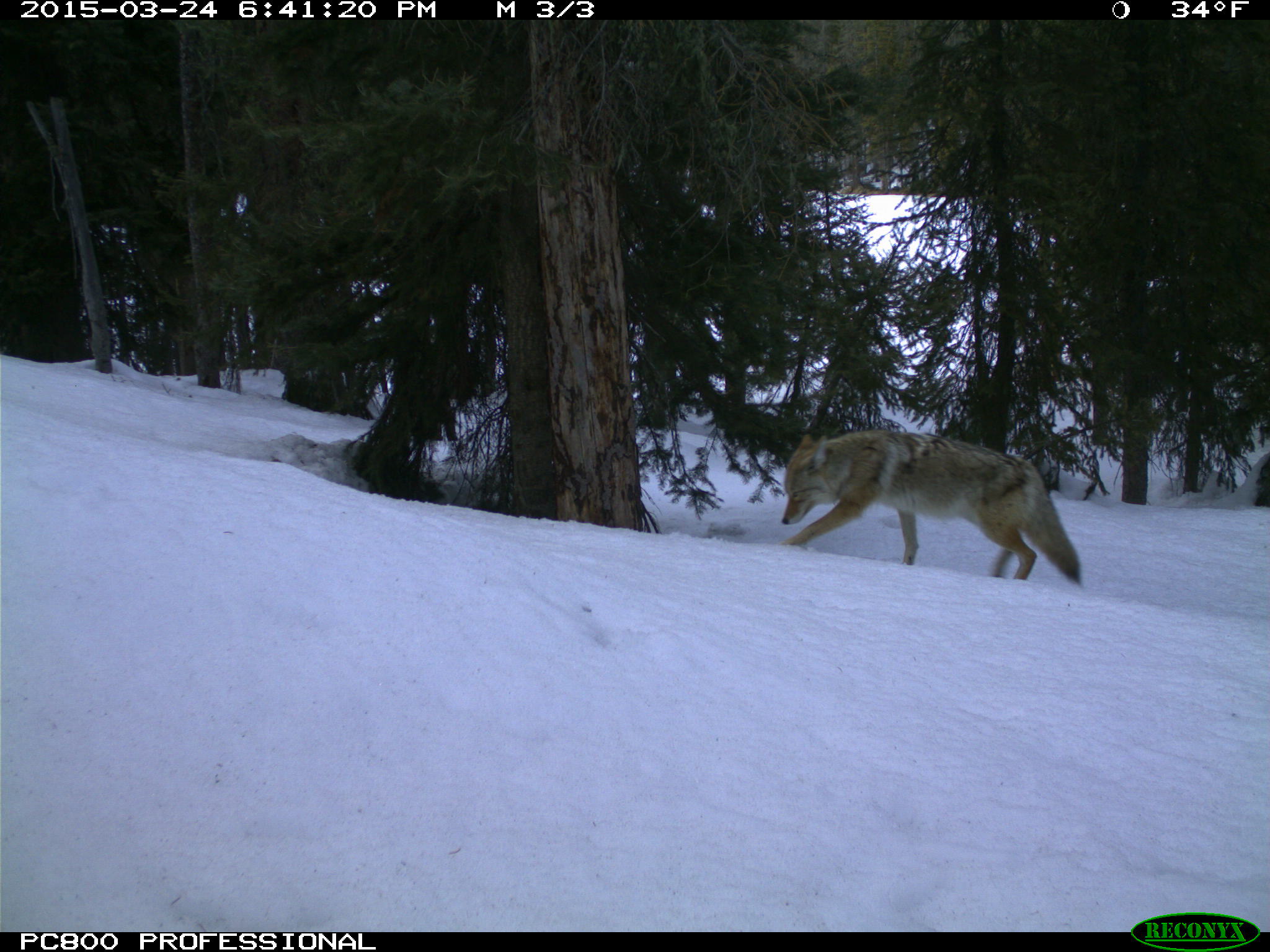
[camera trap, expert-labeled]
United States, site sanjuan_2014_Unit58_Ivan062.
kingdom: Animalia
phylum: Chordata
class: Mammalia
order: Carnivora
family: Canidae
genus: Canis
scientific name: Canis latrans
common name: coyote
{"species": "Canis latrans (coyote)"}